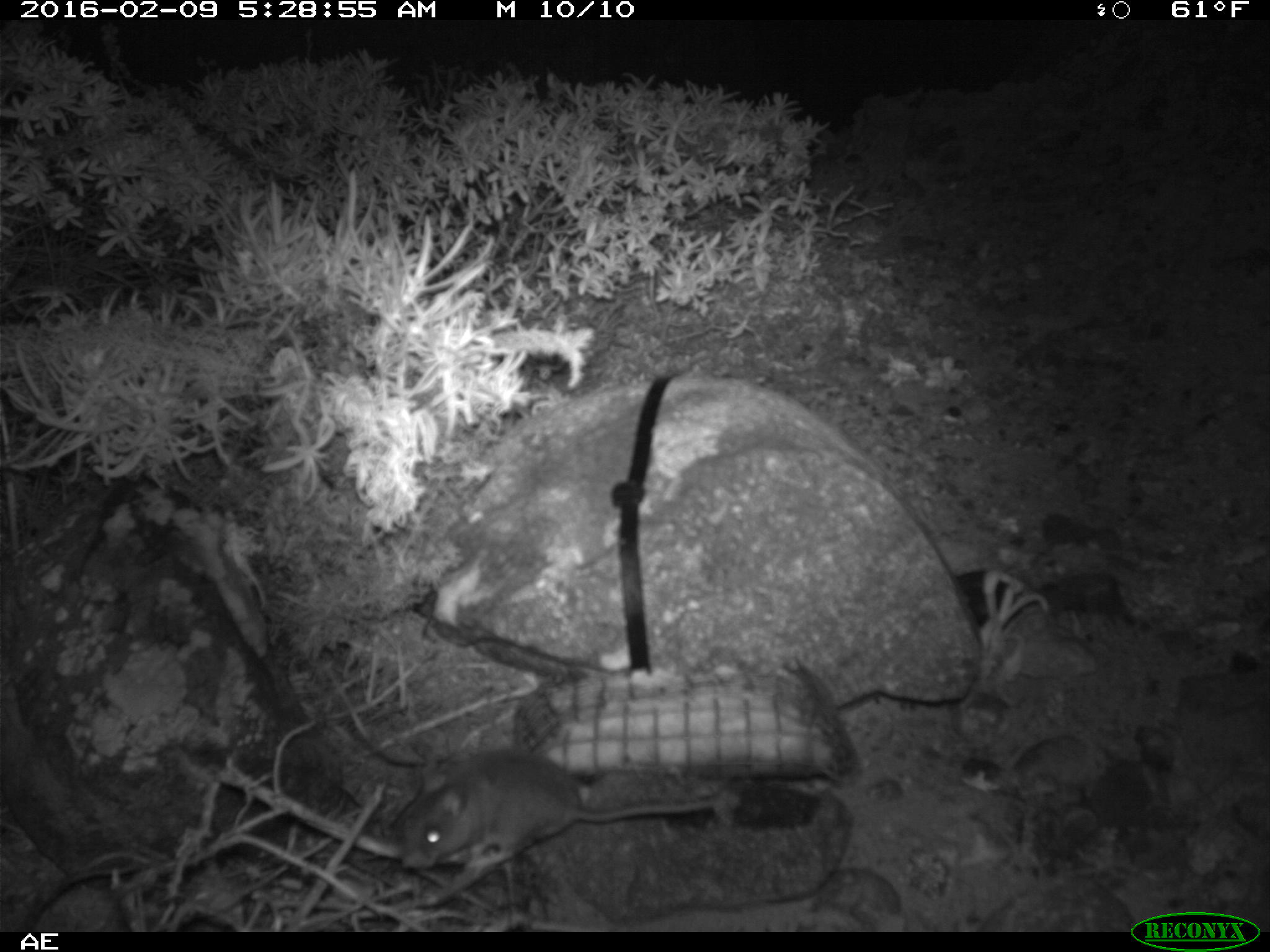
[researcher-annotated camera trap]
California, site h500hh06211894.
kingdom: Animalia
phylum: Chordata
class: Mammalia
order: Rodentia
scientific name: Rodentia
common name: rodent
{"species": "rodent (Rodentia)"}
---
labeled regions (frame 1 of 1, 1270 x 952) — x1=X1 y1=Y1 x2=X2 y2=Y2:
rodent: x1=396 y1=754 x2=739 y2=898